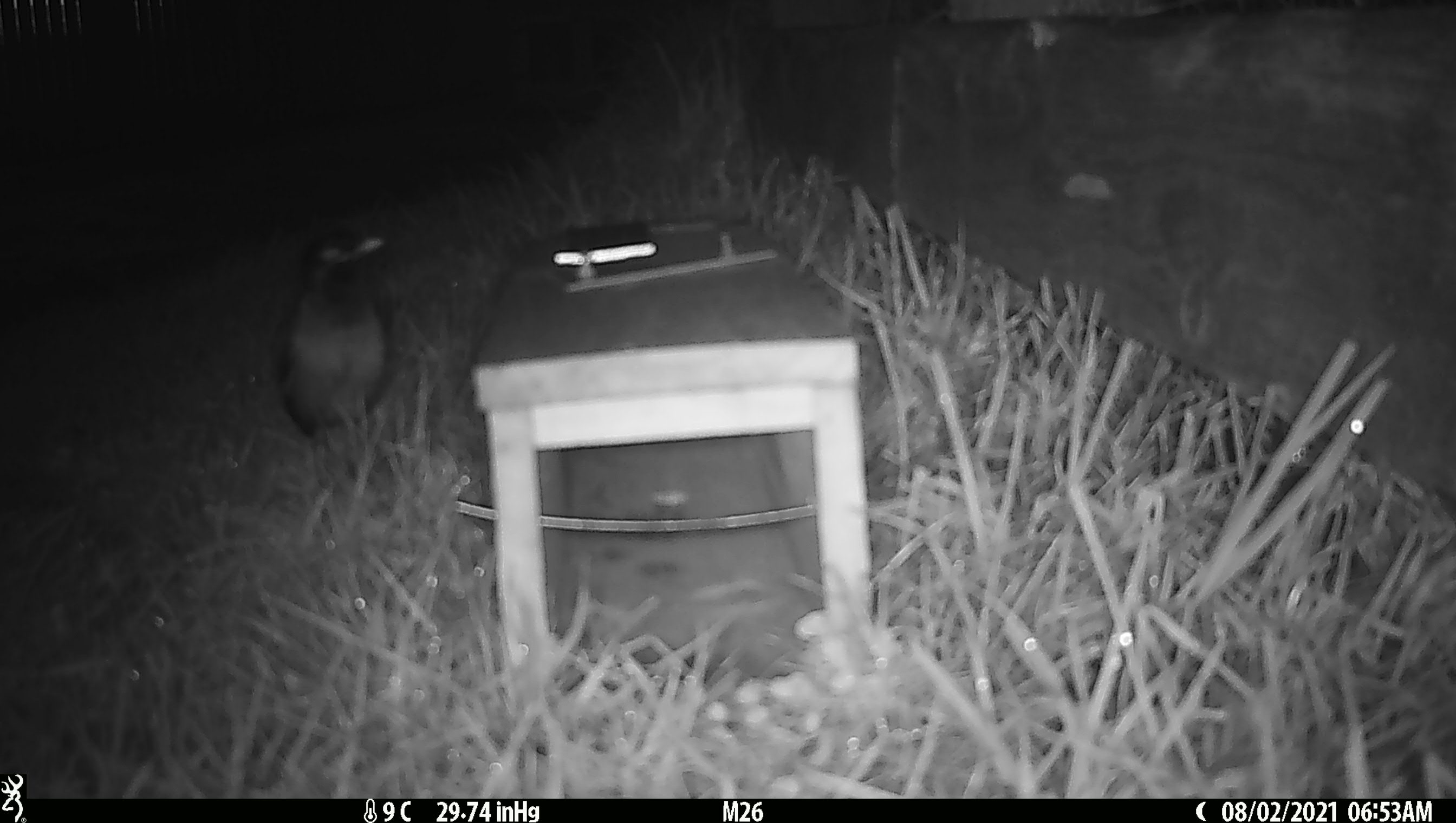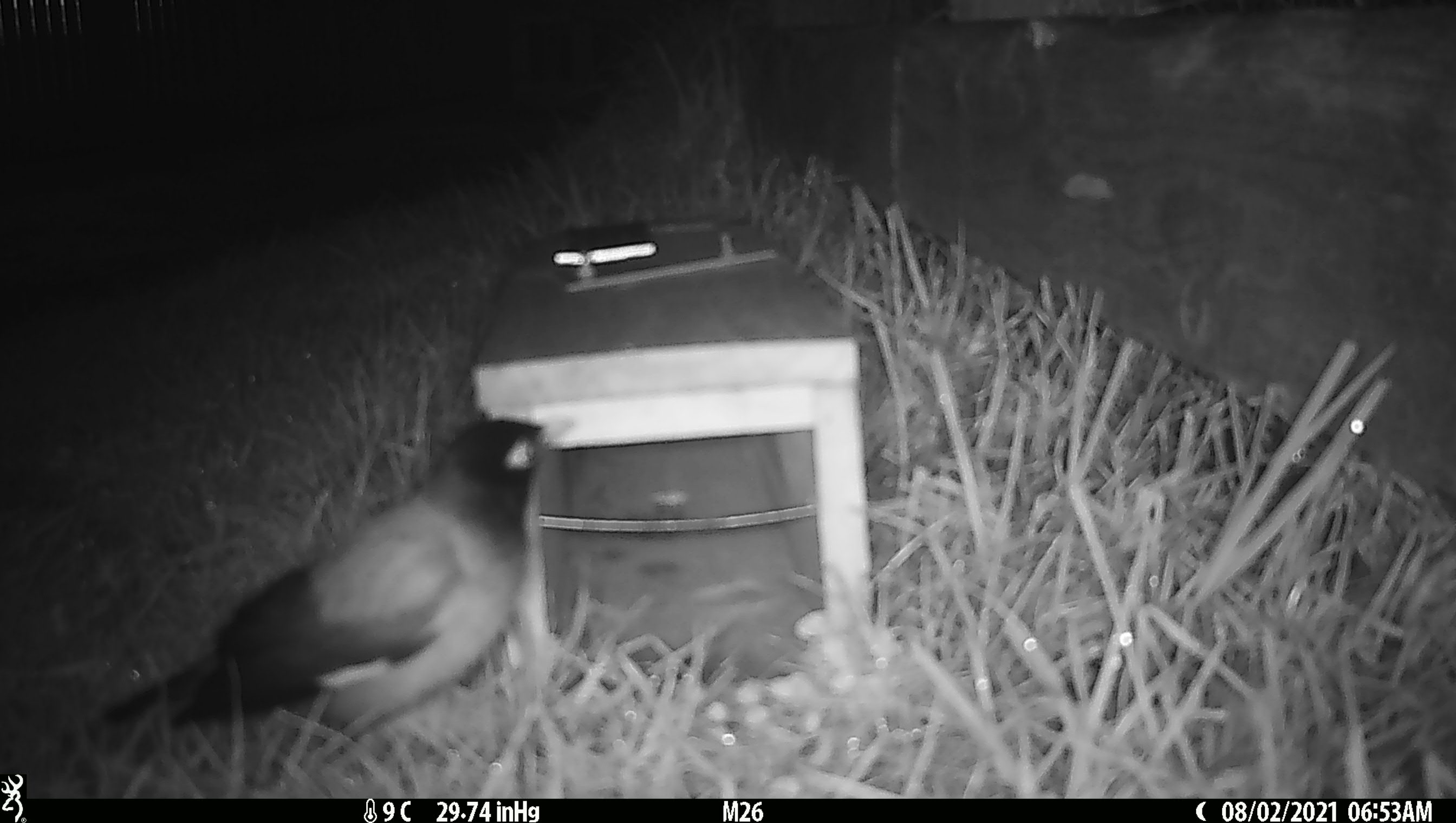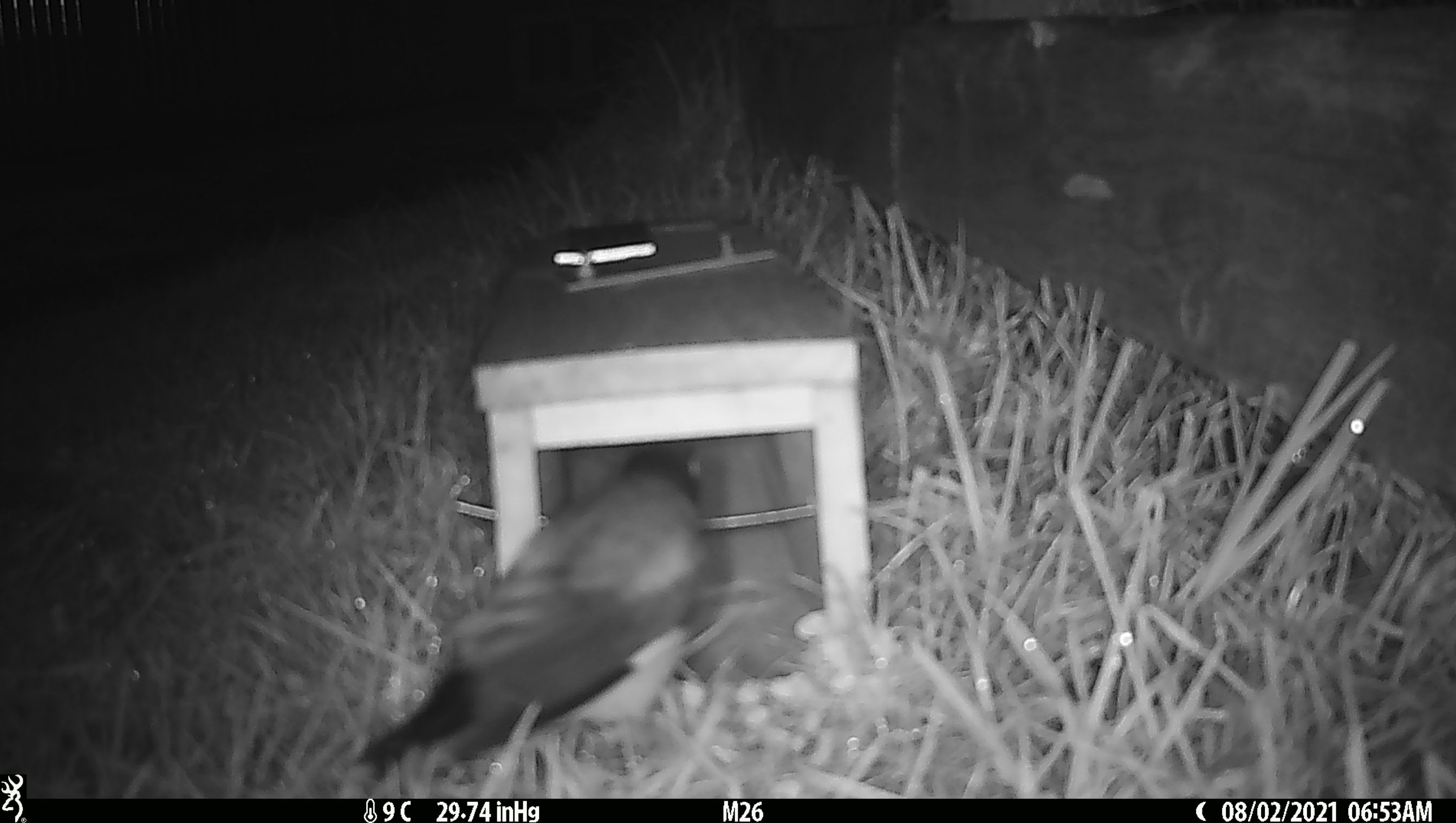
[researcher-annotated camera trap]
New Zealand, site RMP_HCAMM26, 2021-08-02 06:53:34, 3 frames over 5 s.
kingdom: Animalia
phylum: Chordata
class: Aves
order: Passeriformes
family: Sturnidae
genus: Acridotheres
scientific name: Acridotheres tristis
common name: common myna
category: myna